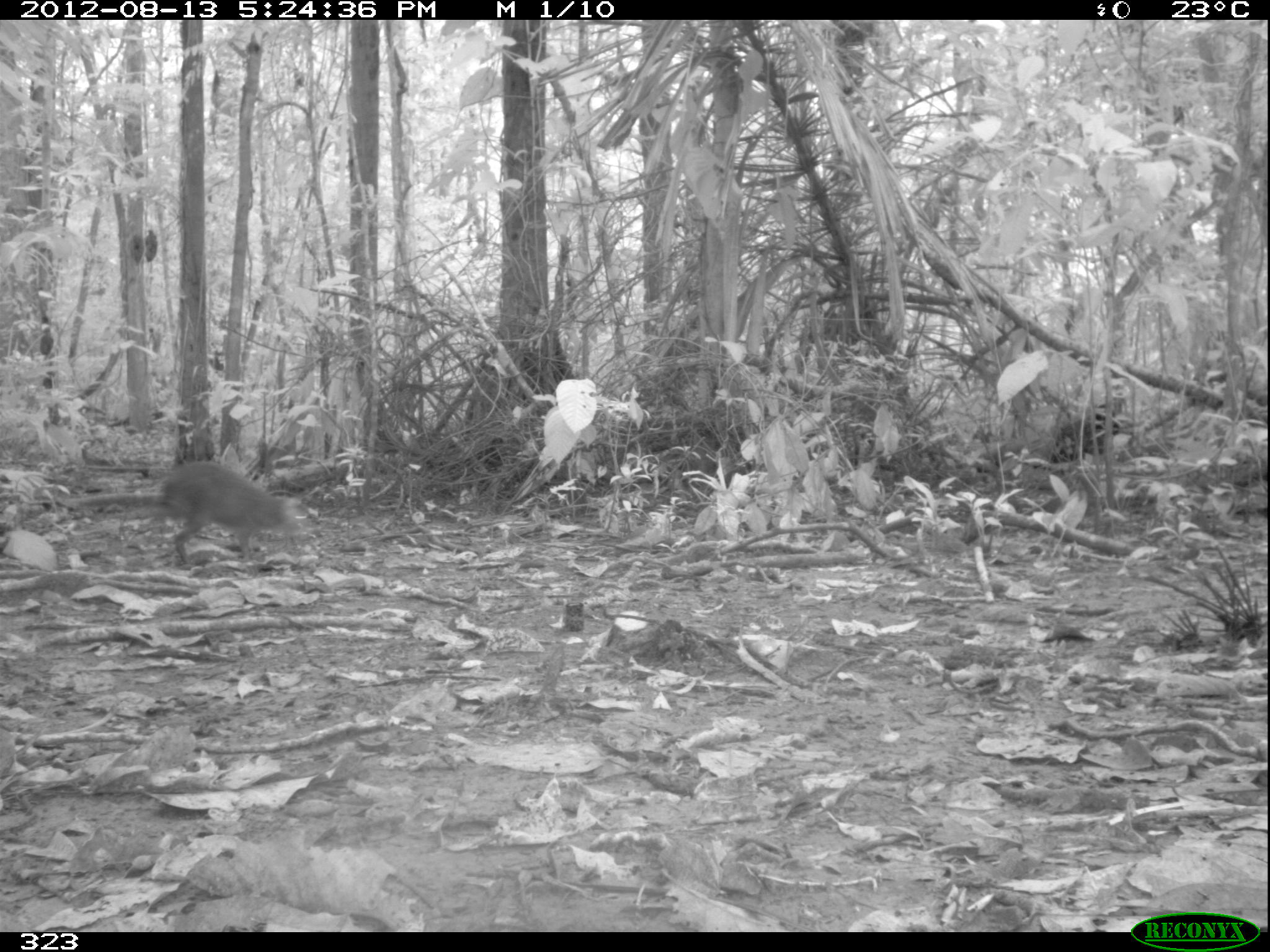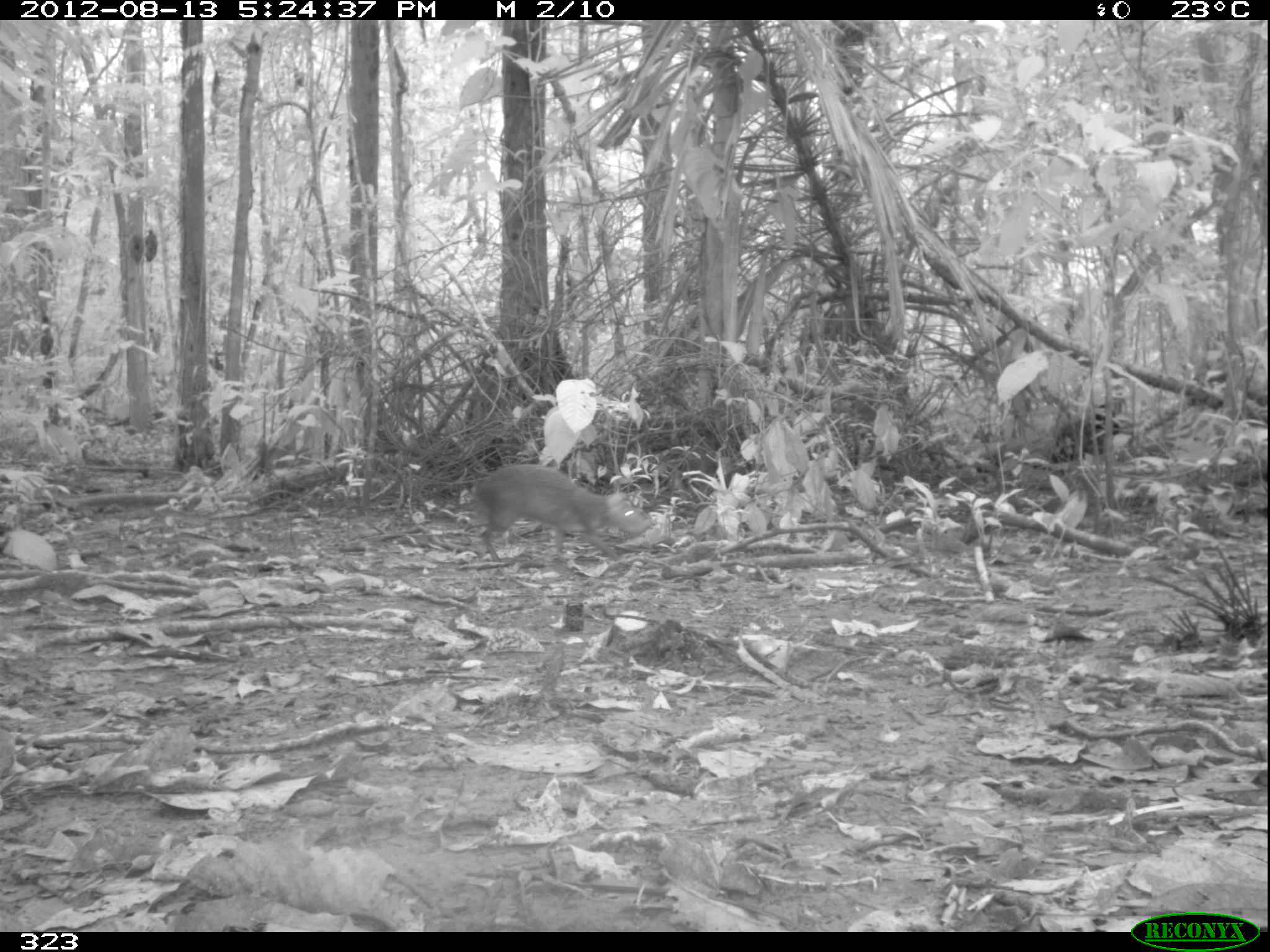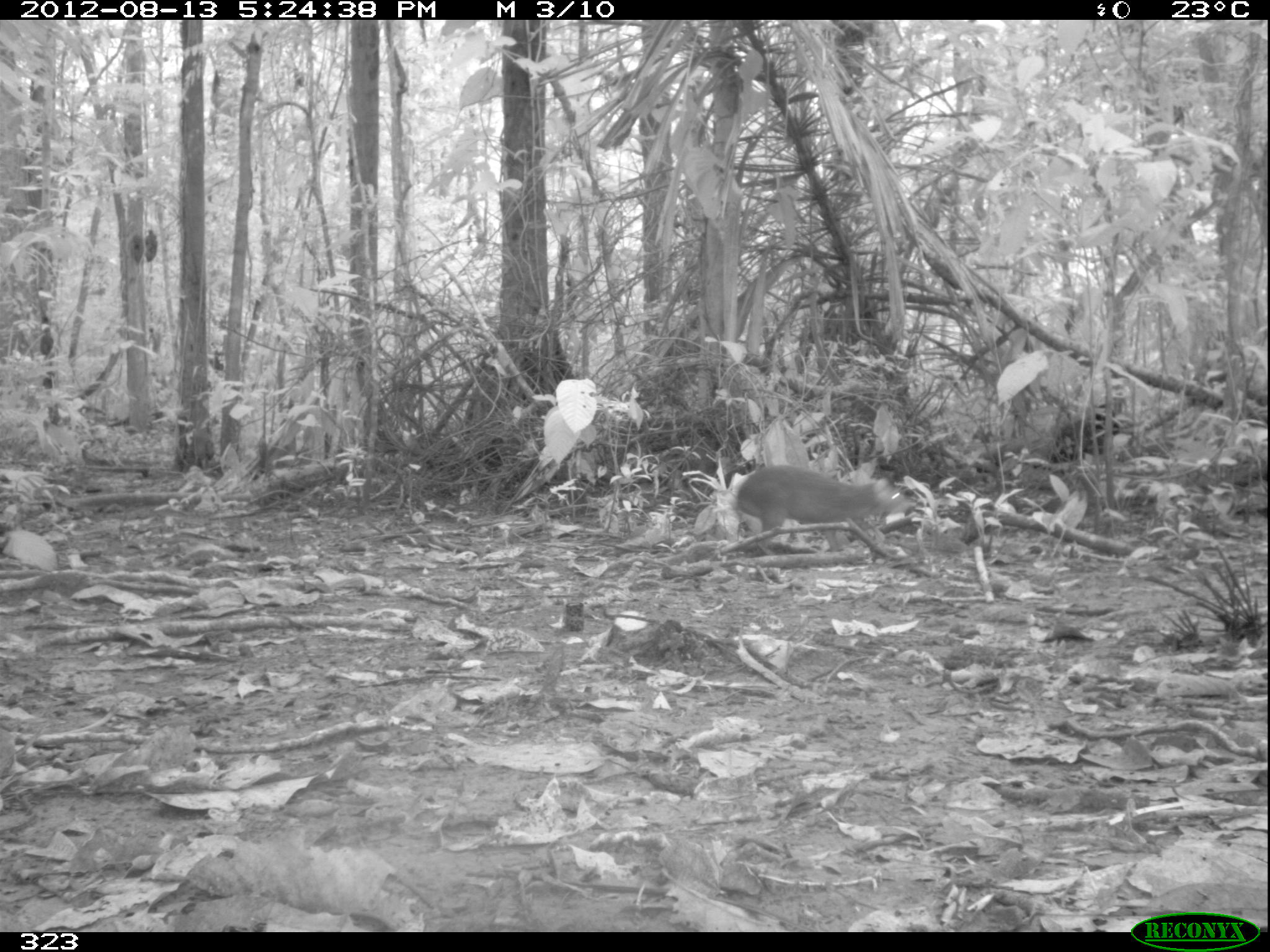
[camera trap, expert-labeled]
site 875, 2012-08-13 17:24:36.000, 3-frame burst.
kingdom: Animalia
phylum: Chordata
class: Mammalia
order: Rodentia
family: Dasyproctidae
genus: Dasyprocta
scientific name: Dasyprocta punctata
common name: central american agouti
Dasyprocta punctata (central american agouti).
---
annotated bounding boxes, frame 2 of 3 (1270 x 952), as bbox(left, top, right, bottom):
dasyprocta punctata: bbox(474, 463, 653, 563)